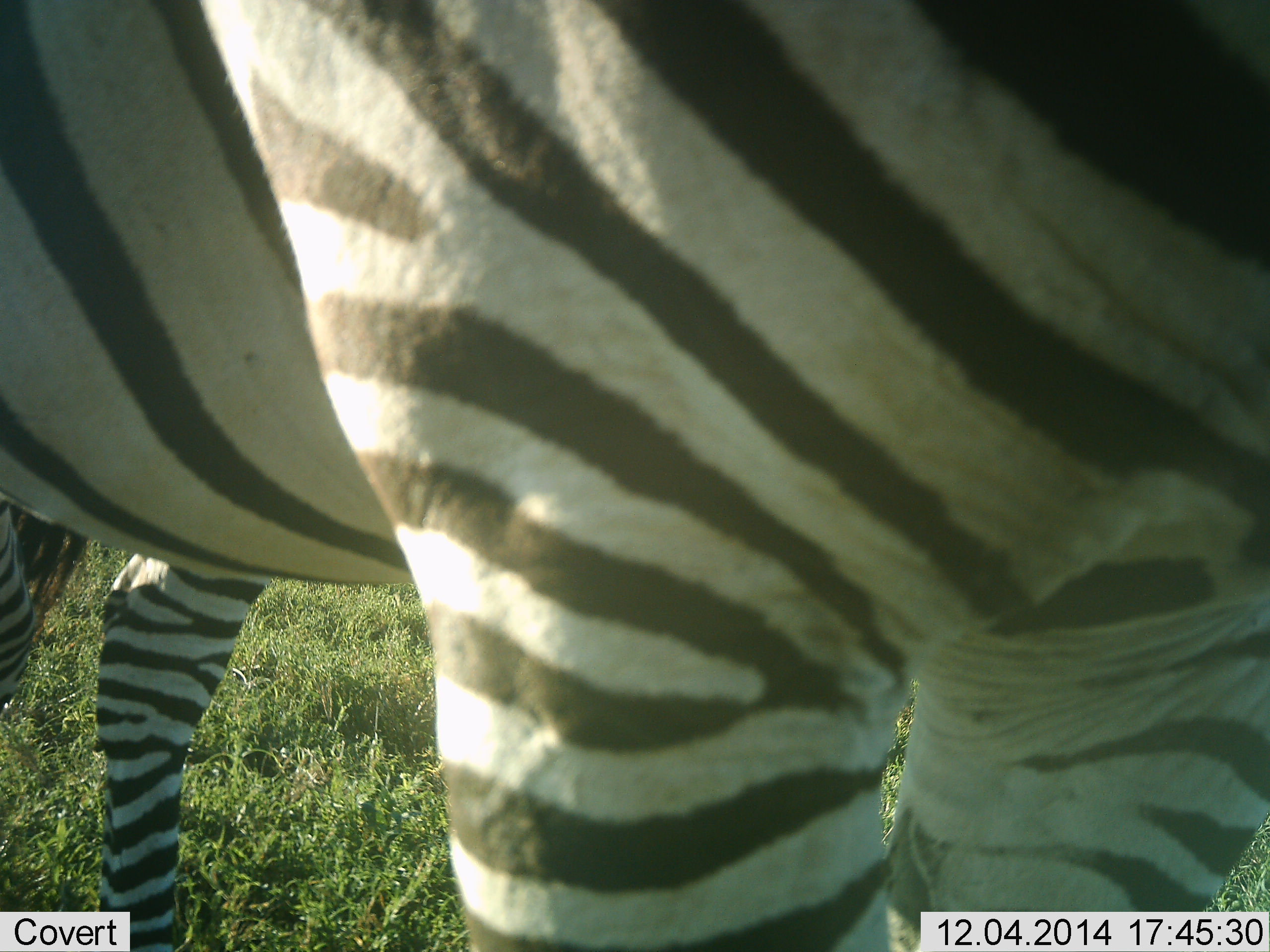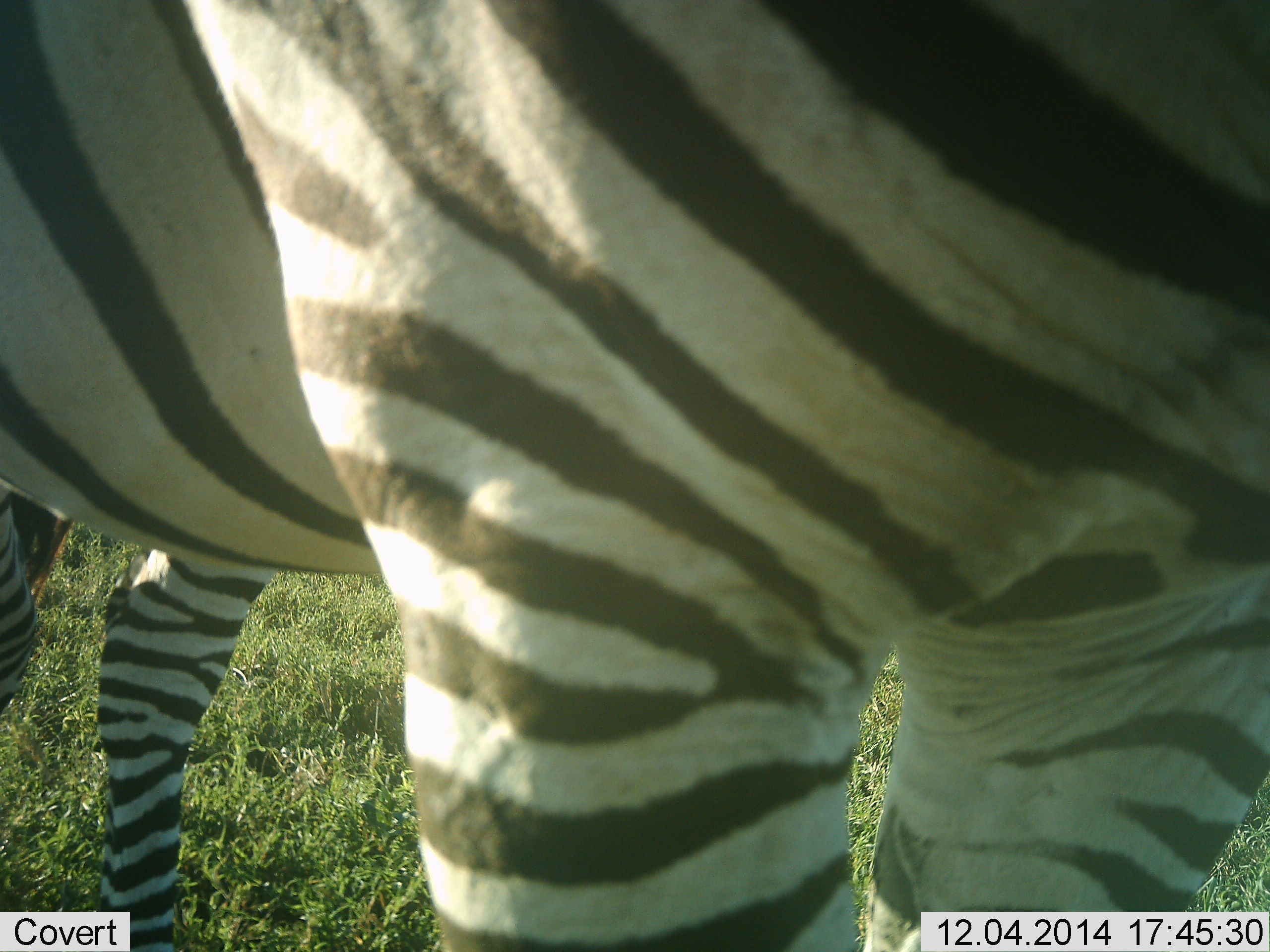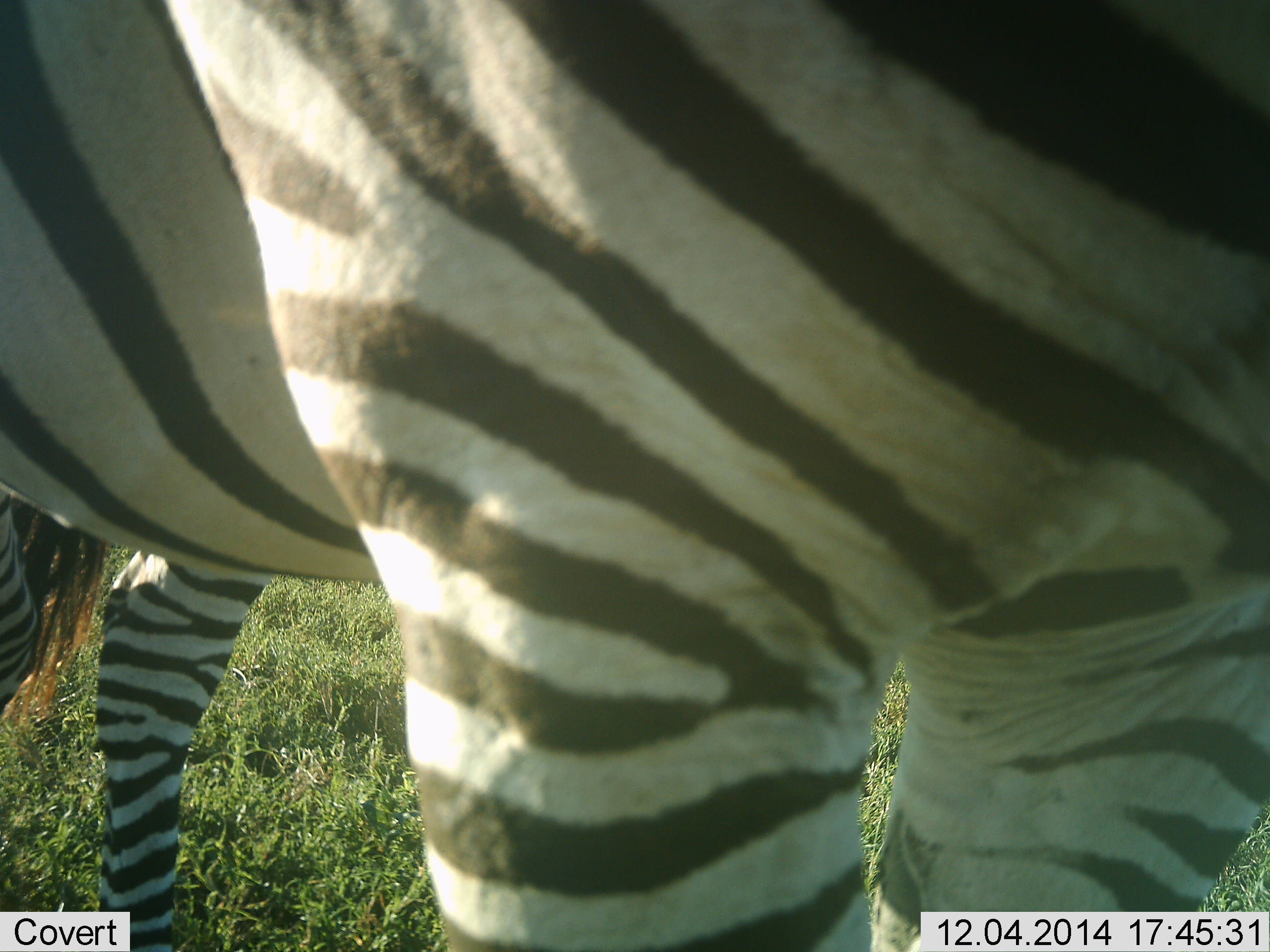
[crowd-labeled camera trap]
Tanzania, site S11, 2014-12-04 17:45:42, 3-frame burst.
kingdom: Animalia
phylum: Chordata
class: Mammalia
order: Perissodactyla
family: Equidae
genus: Equus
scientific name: Equus quagga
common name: plains zebra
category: zebra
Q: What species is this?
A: Zebra (plains zebra) (Equus quagga).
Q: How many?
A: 1.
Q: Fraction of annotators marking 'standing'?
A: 90%.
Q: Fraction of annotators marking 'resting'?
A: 0%.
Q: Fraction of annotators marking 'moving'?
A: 10%.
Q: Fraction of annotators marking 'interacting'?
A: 0%.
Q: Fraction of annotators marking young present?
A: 0%.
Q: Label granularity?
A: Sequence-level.